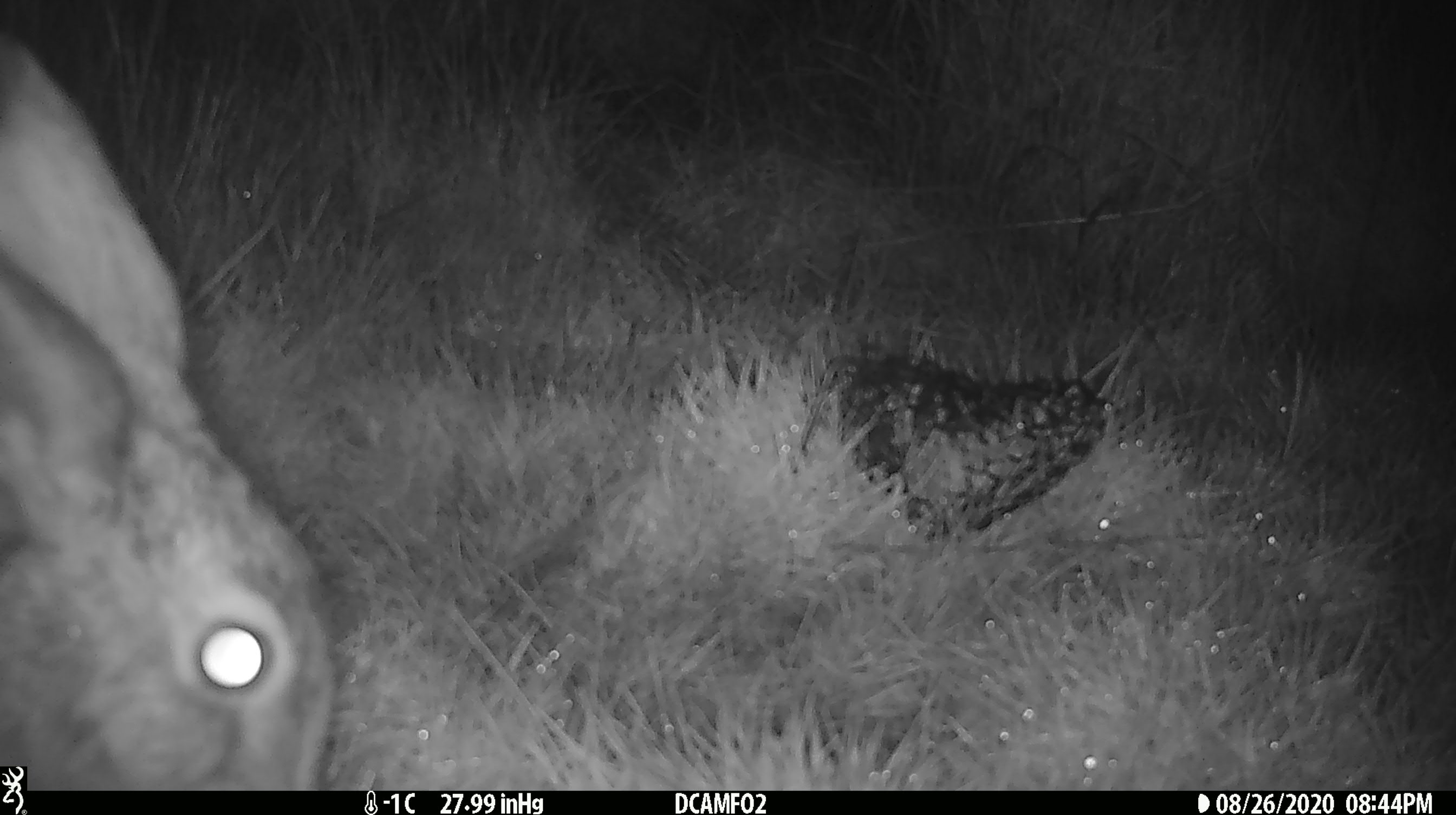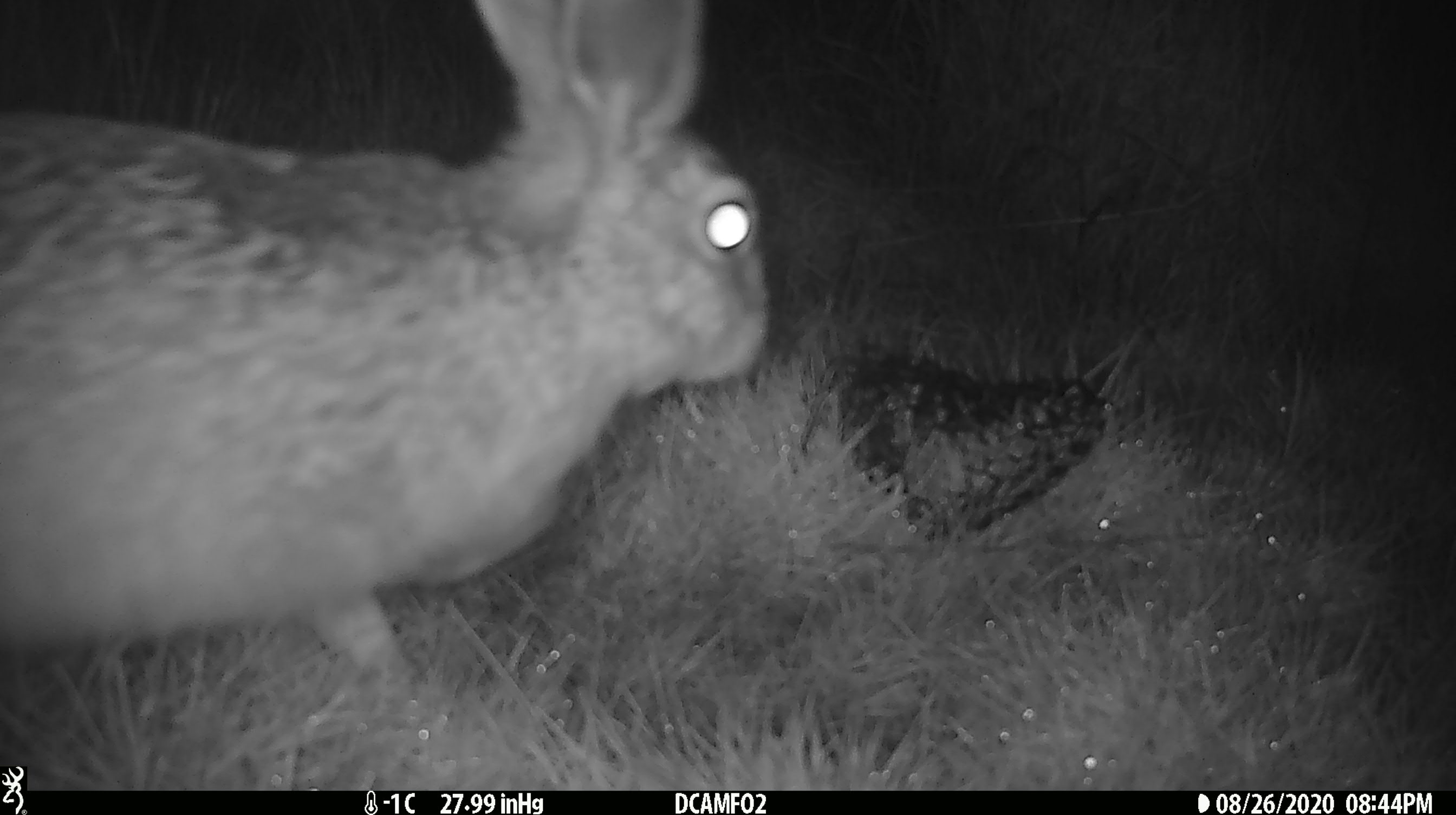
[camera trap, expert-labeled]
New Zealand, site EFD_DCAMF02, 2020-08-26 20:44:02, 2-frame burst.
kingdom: Animalia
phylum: Chordata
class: Mammalia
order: Lagomorpha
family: Leporidae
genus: Lepus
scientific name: Lepus europaeus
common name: brown hare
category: hare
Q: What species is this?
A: Hare (brown hare) (Lepus europaeus).